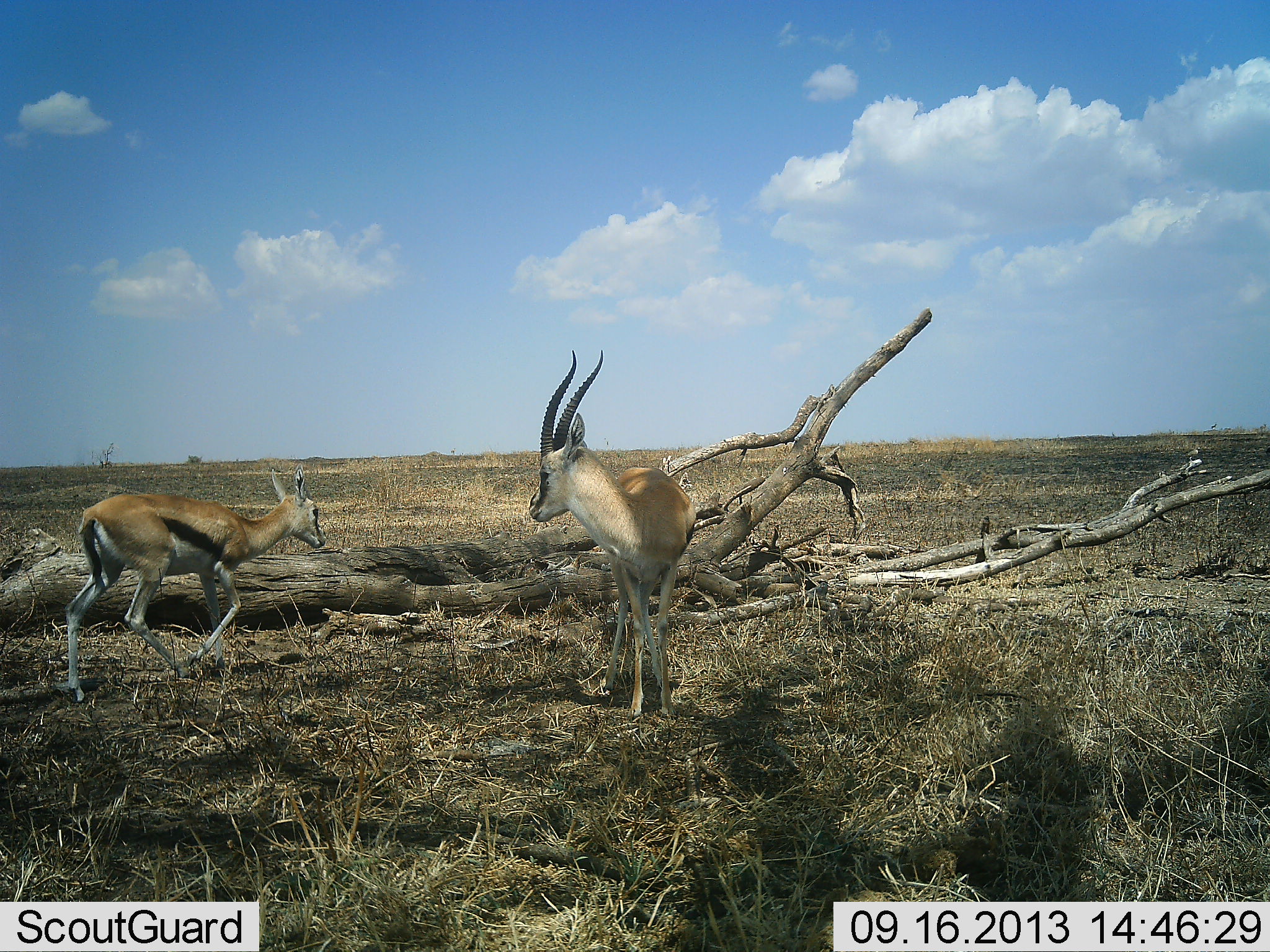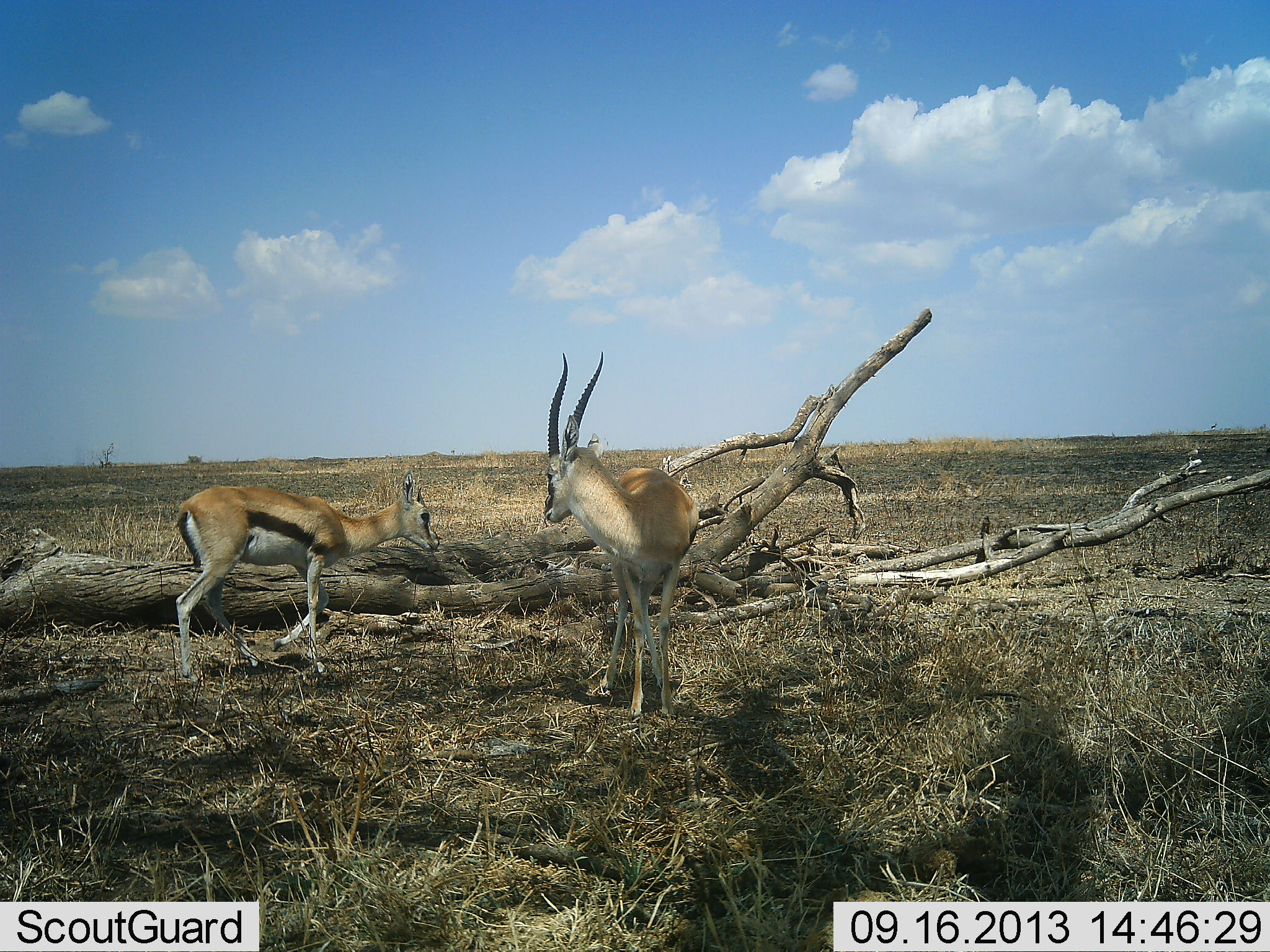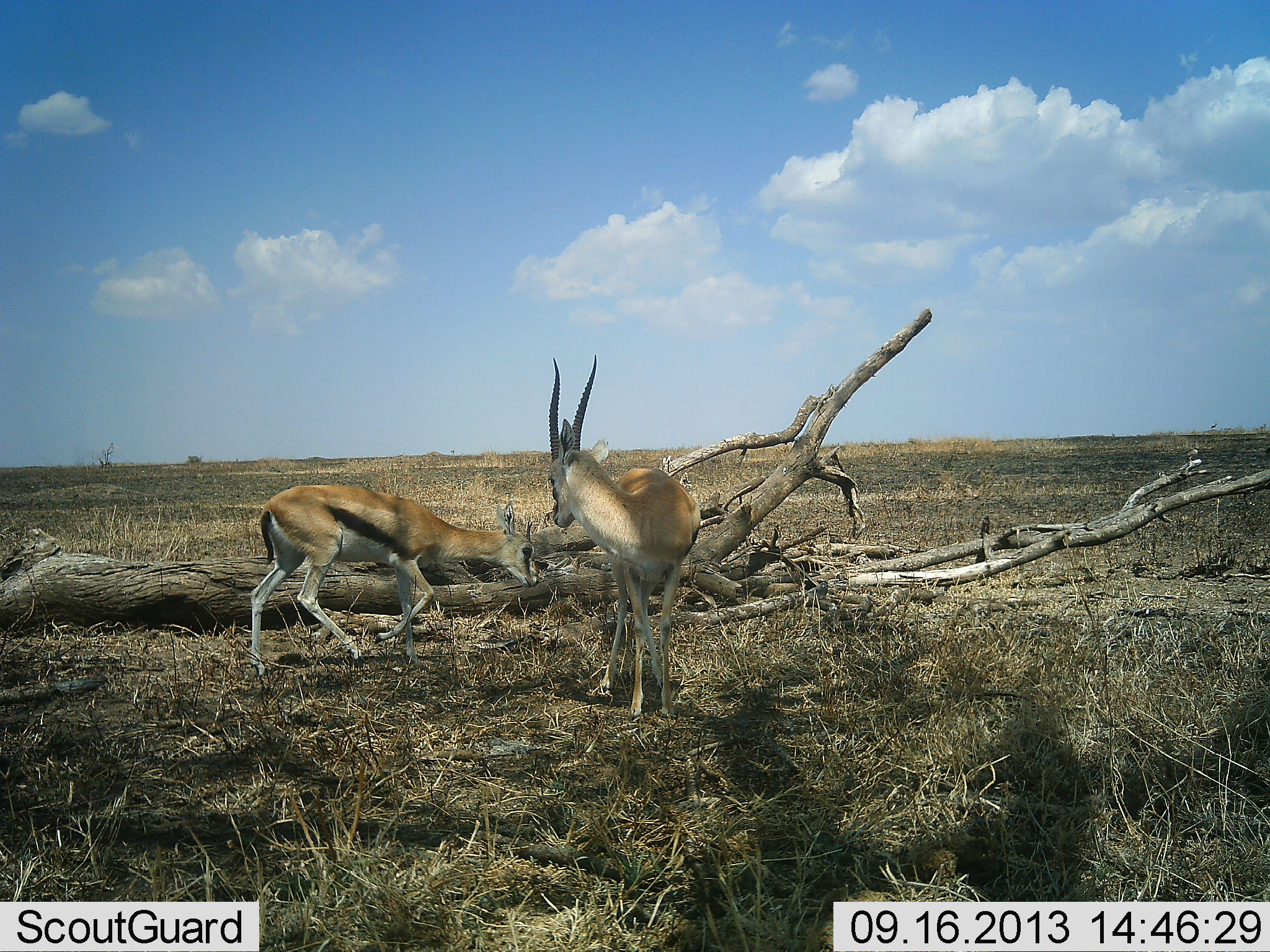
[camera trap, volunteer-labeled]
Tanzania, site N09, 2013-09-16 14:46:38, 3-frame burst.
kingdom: Animalia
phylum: Chordata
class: Mammalia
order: Artiodactyla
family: Bovidae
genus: Eudorcas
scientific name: Eudorcas thomsonii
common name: thomson's gazelle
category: gazellethomsons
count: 2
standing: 81%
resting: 0%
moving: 81%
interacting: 12%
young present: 12%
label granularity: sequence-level